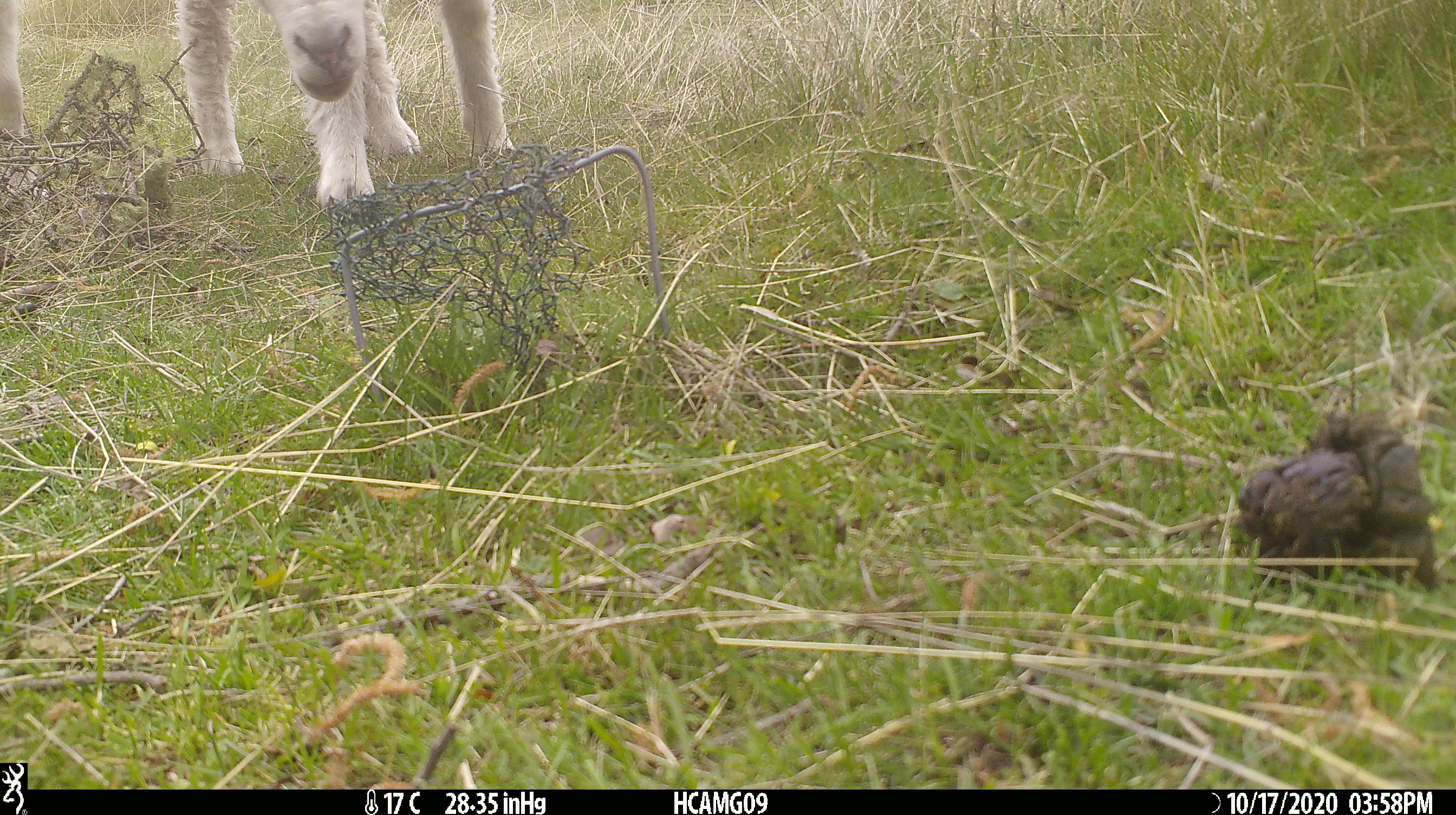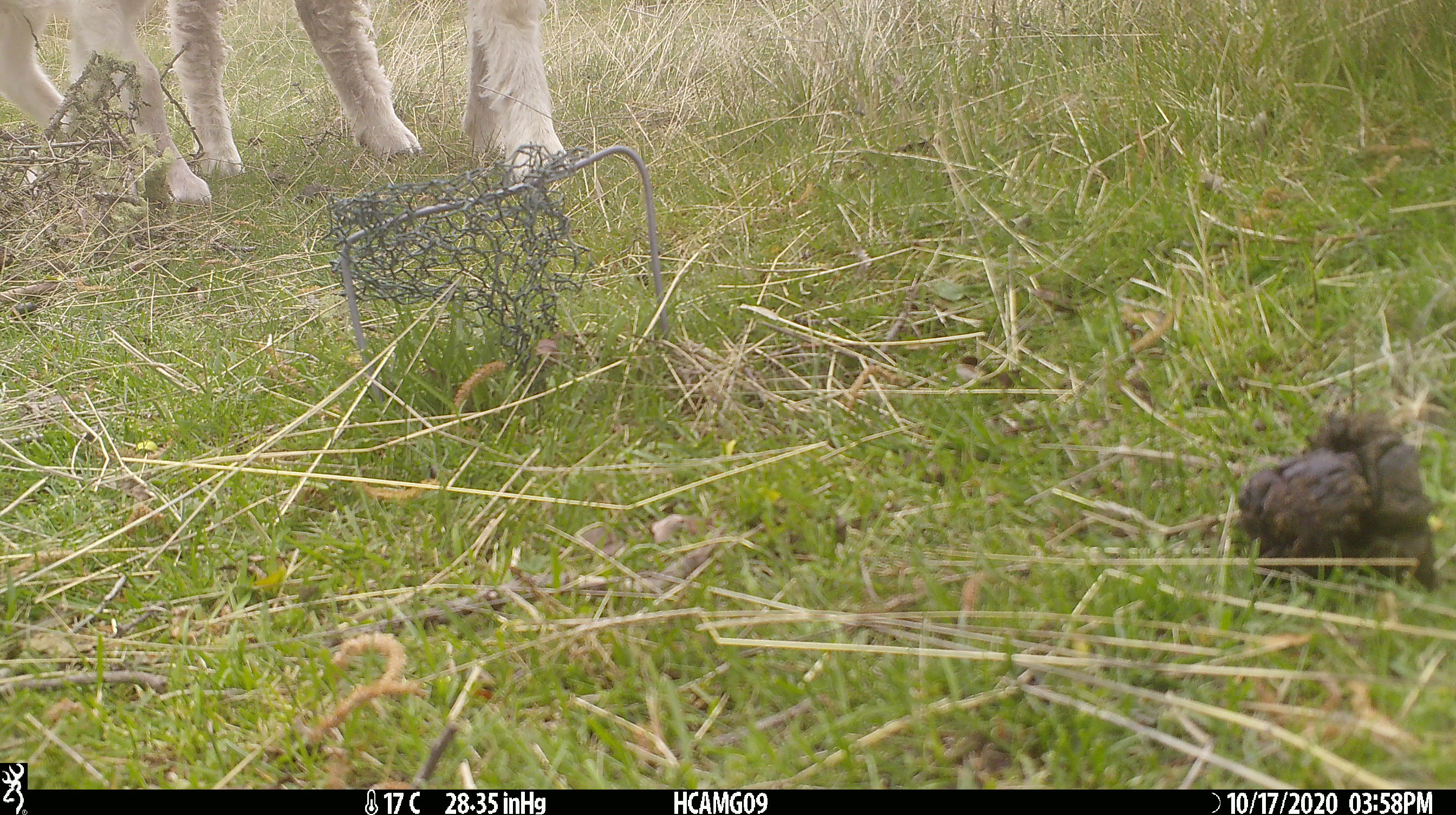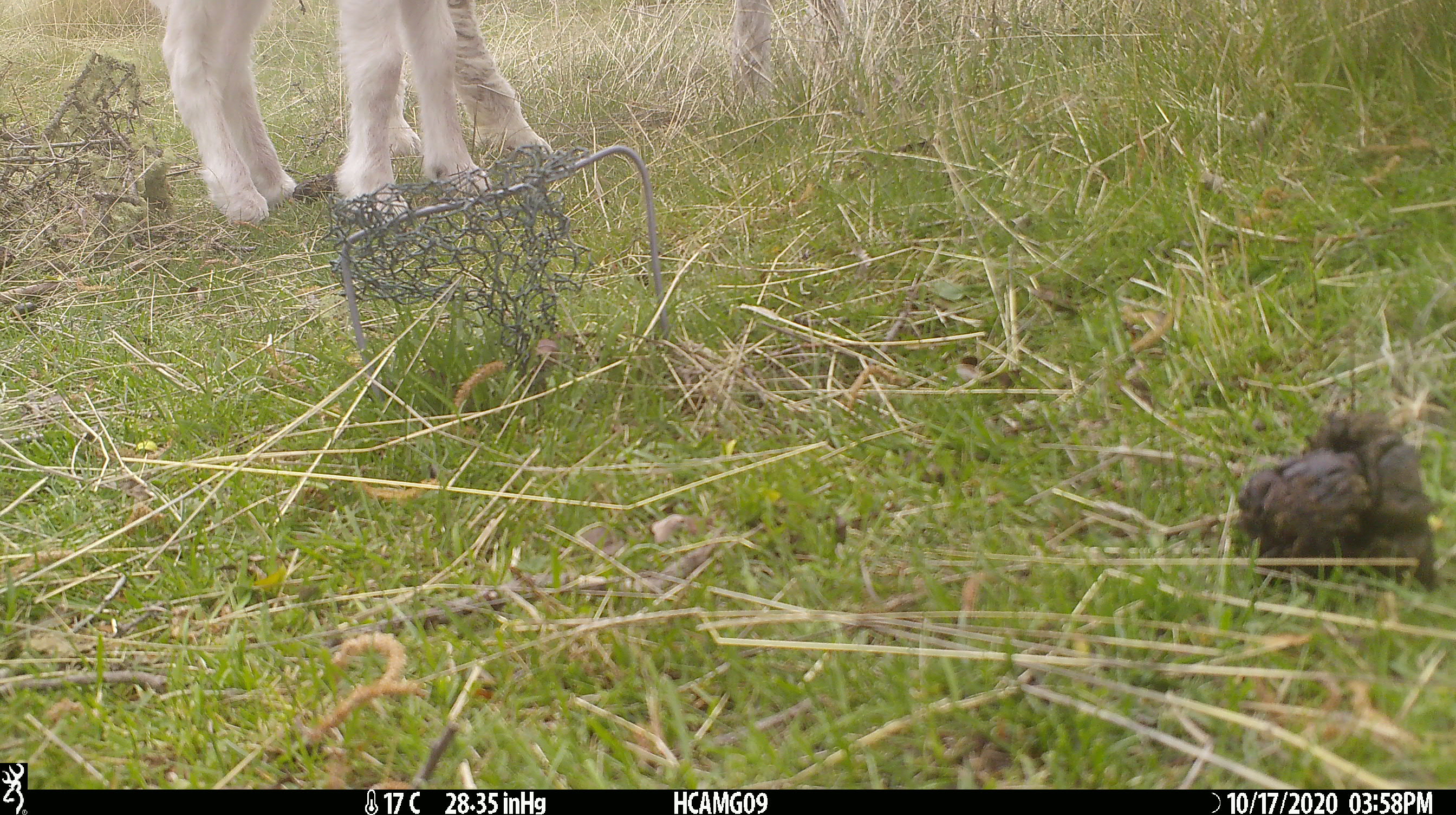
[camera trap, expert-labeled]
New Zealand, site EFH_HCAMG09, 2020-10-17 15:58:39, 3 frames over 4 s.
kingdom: Animalia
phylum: Chordata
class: Mammalia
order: Artiodactyla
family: Bovidae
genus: Ovis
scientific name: Ovis aries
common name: domestic sheep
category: sheep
Sheep (domestic sheep) (Ovis aries).